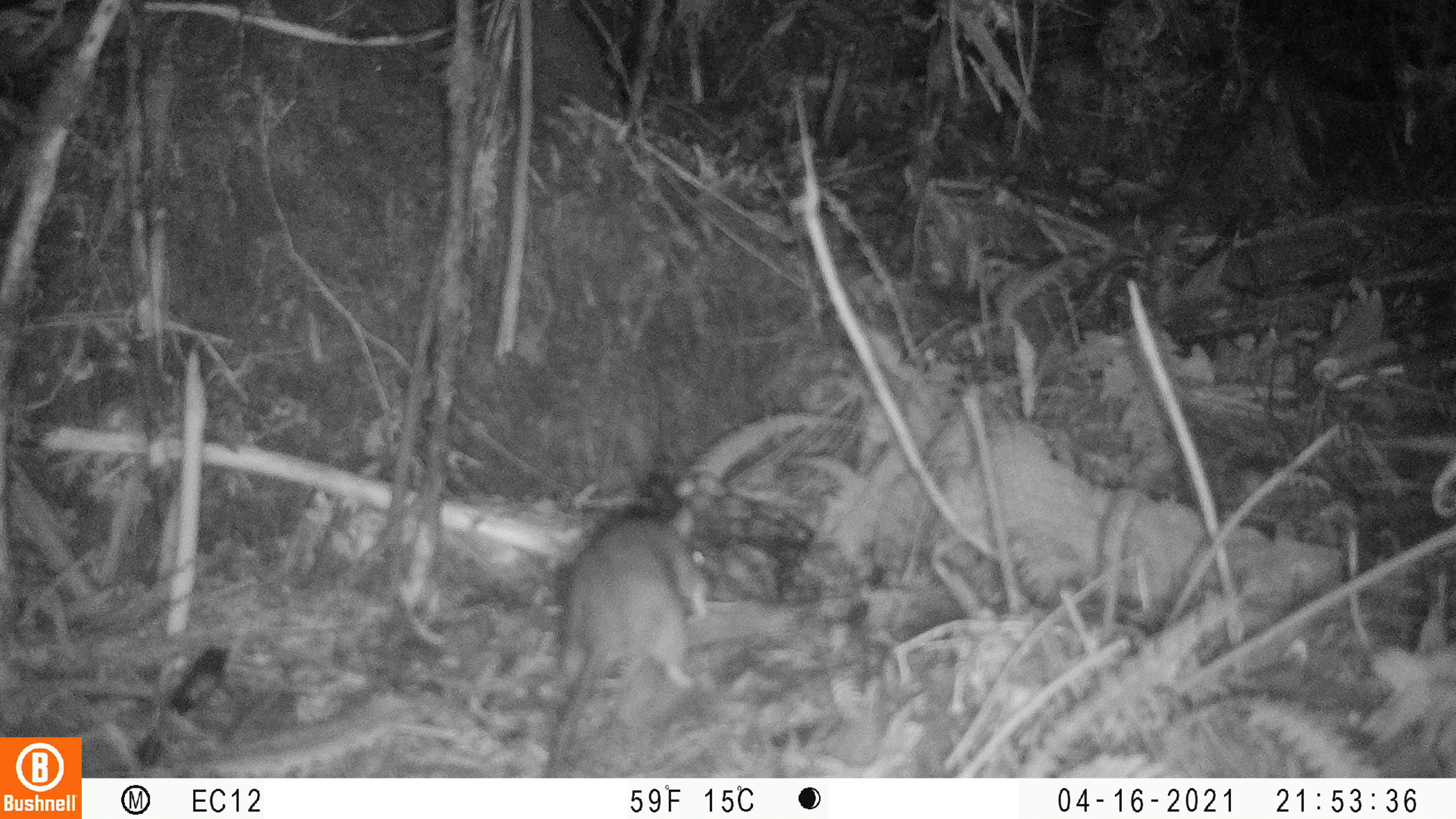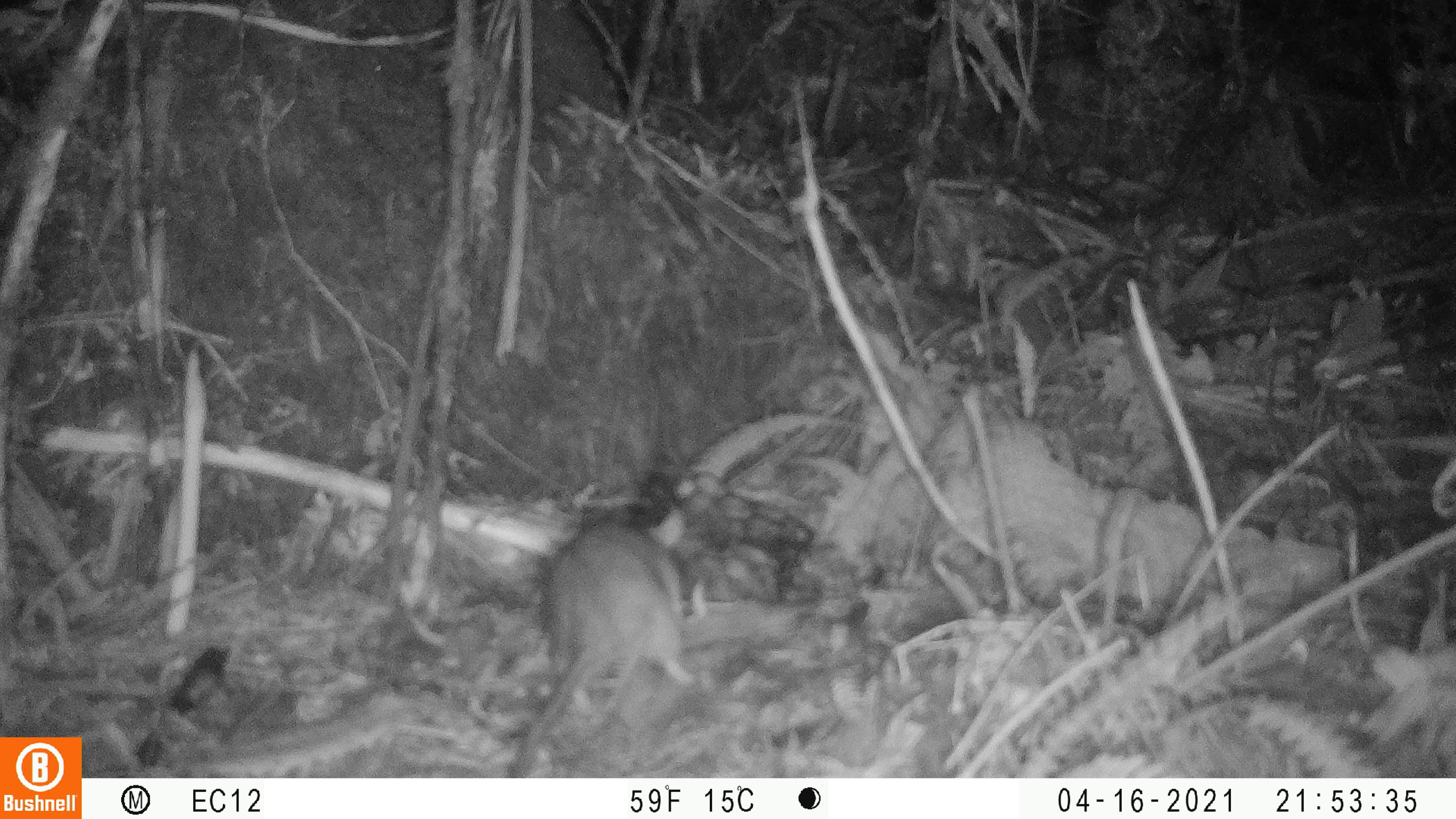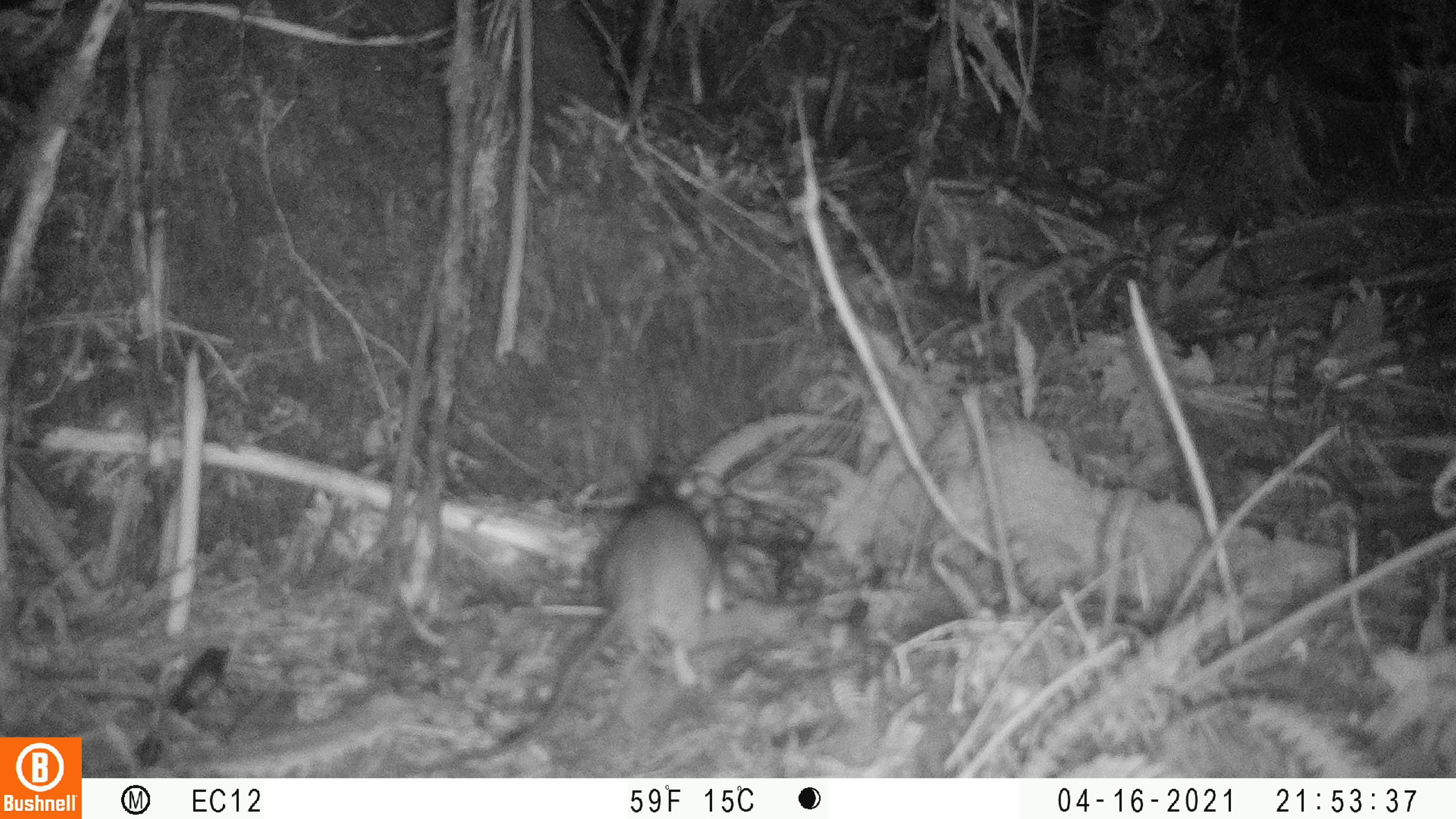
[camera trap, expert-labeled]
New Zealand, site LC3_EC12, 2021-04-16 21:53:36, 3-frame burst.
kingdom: Animalia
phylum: Chordata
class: Mammalia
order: Rodentia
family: Muridae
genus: Rattus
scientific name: Rattus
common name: rat